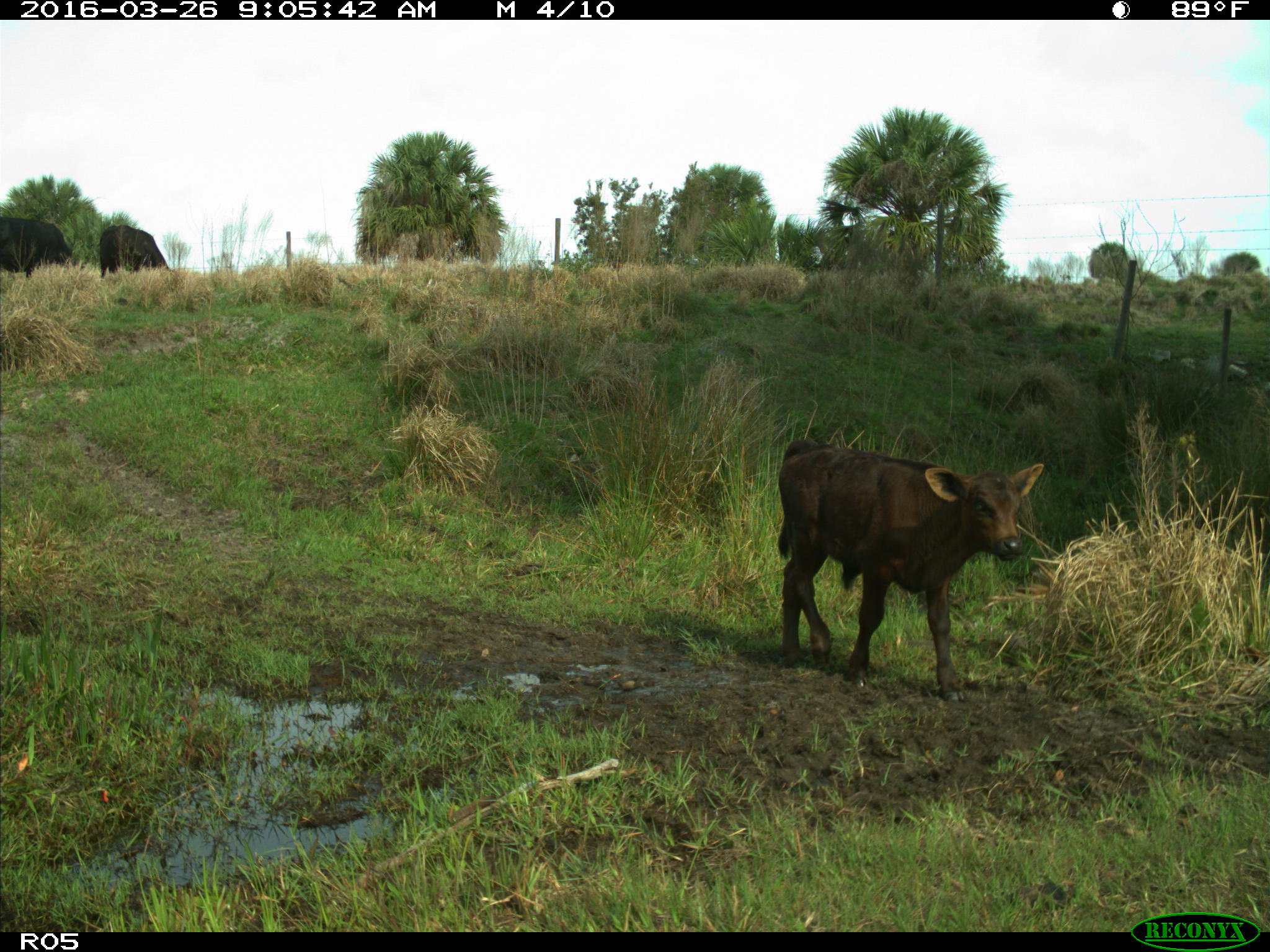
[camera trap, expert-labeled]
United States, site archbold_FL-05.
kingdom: Animalia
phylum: Chordata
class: Mammalia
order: Artiodactyla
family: Bovidae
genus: Bos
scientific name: Bos taurus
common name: domestic cow